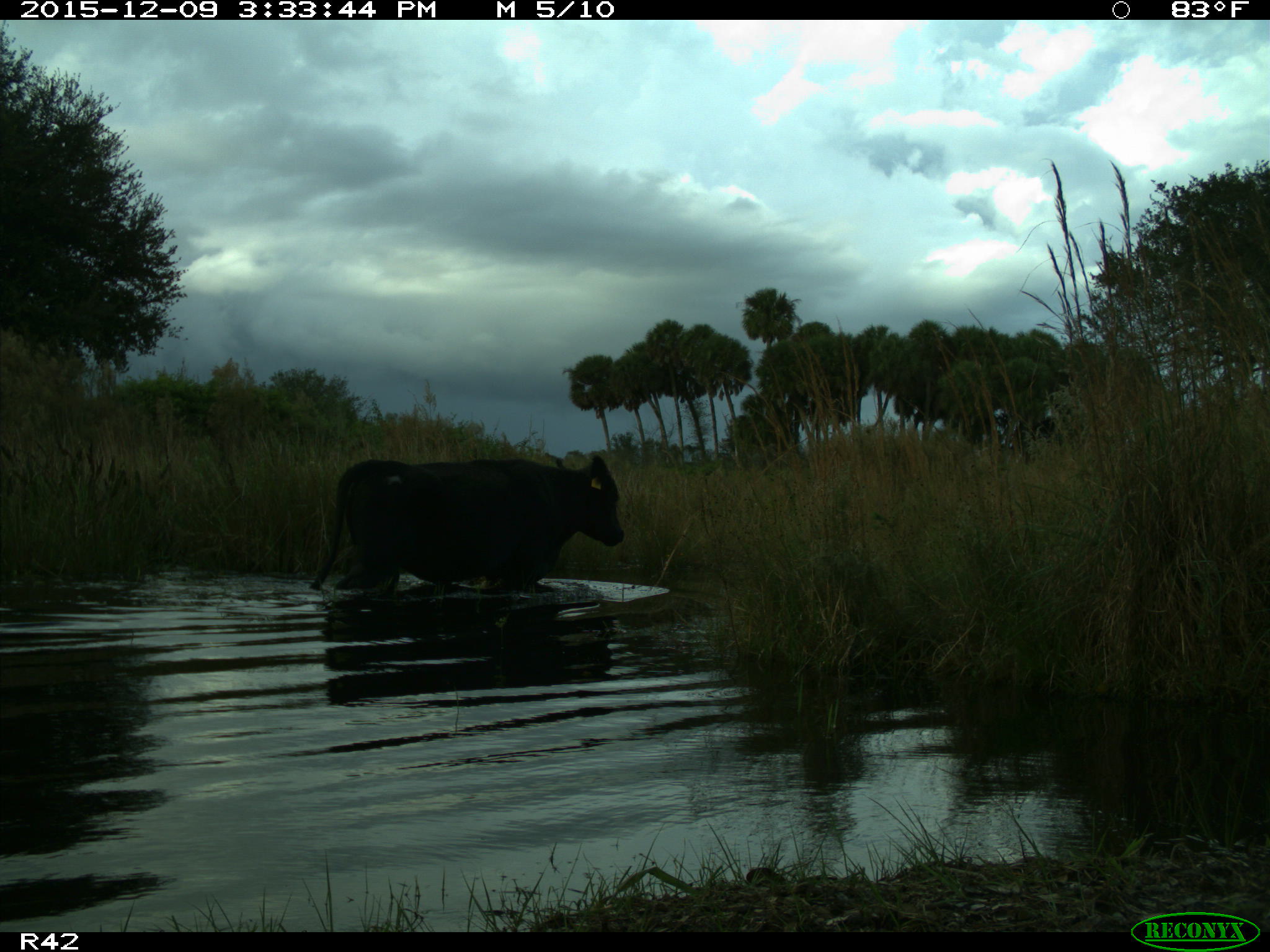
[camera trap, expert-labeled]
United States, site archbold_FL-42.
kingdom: Animalia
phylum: Chordata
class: Mammalia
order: Artiodactyla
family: Bovidae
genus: Bos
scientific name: Bos taurus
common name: domestic cow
Bos taurus (domestic cow).